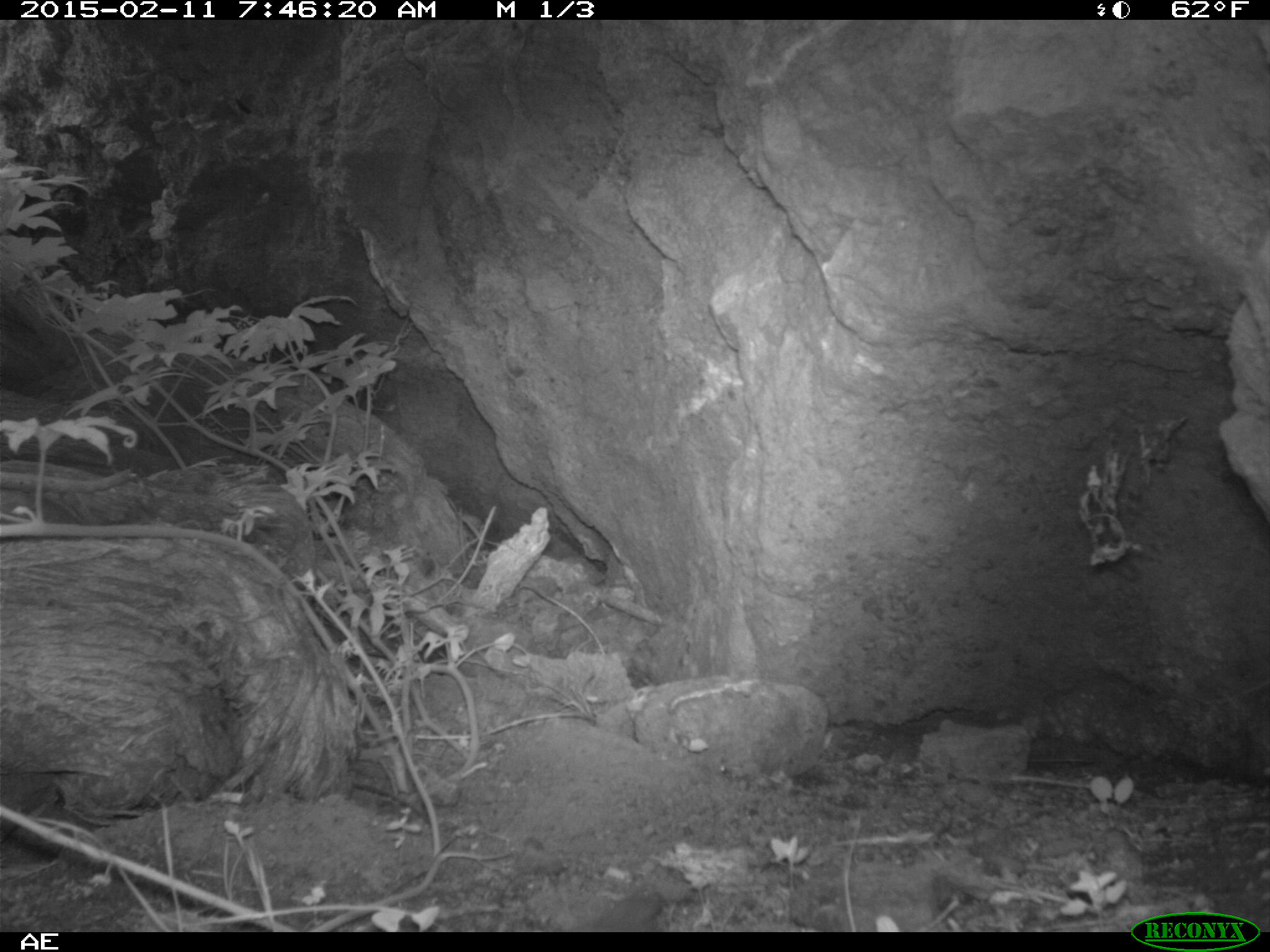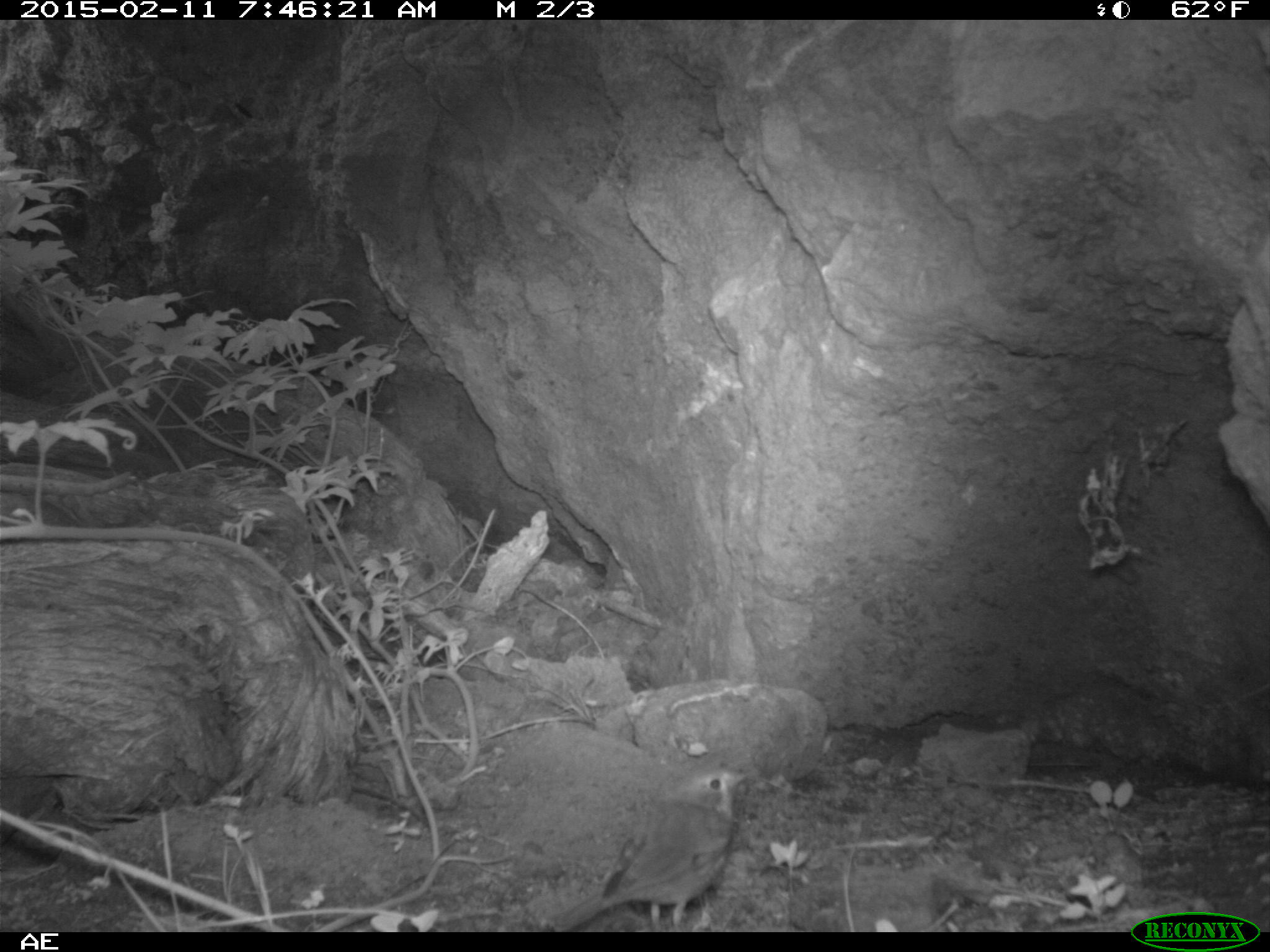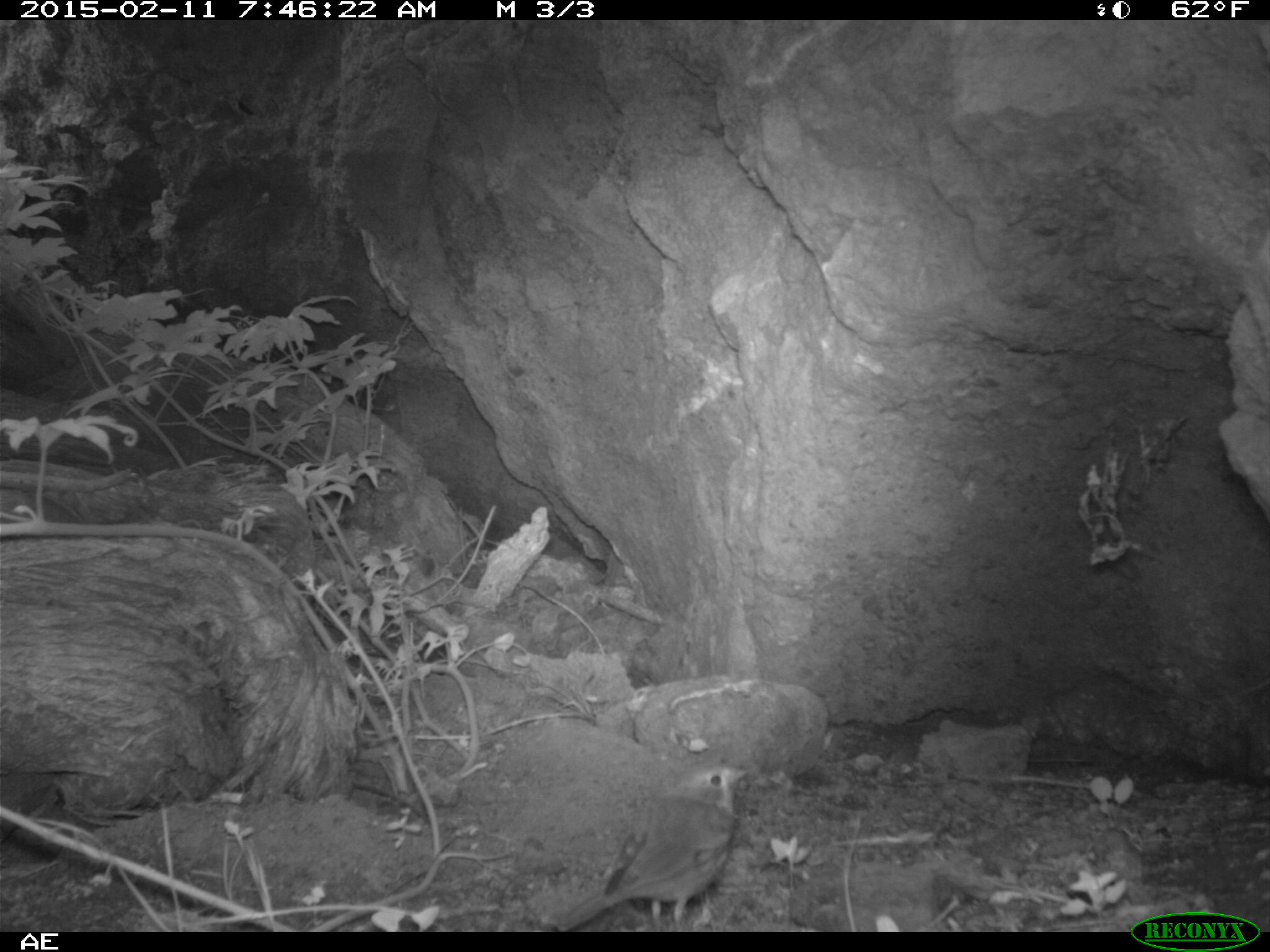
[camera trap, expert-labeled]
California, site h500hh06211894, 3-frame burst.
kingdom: Animalia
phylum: Chordata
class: Aves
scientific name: Aves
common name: bird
Bird (Aves).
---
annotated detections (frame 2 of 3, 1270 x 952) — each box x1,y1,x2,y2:
bird: 550,769,750,931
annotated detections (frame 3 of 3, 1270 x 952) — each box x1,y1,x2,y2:
bird: 556,762,749,931